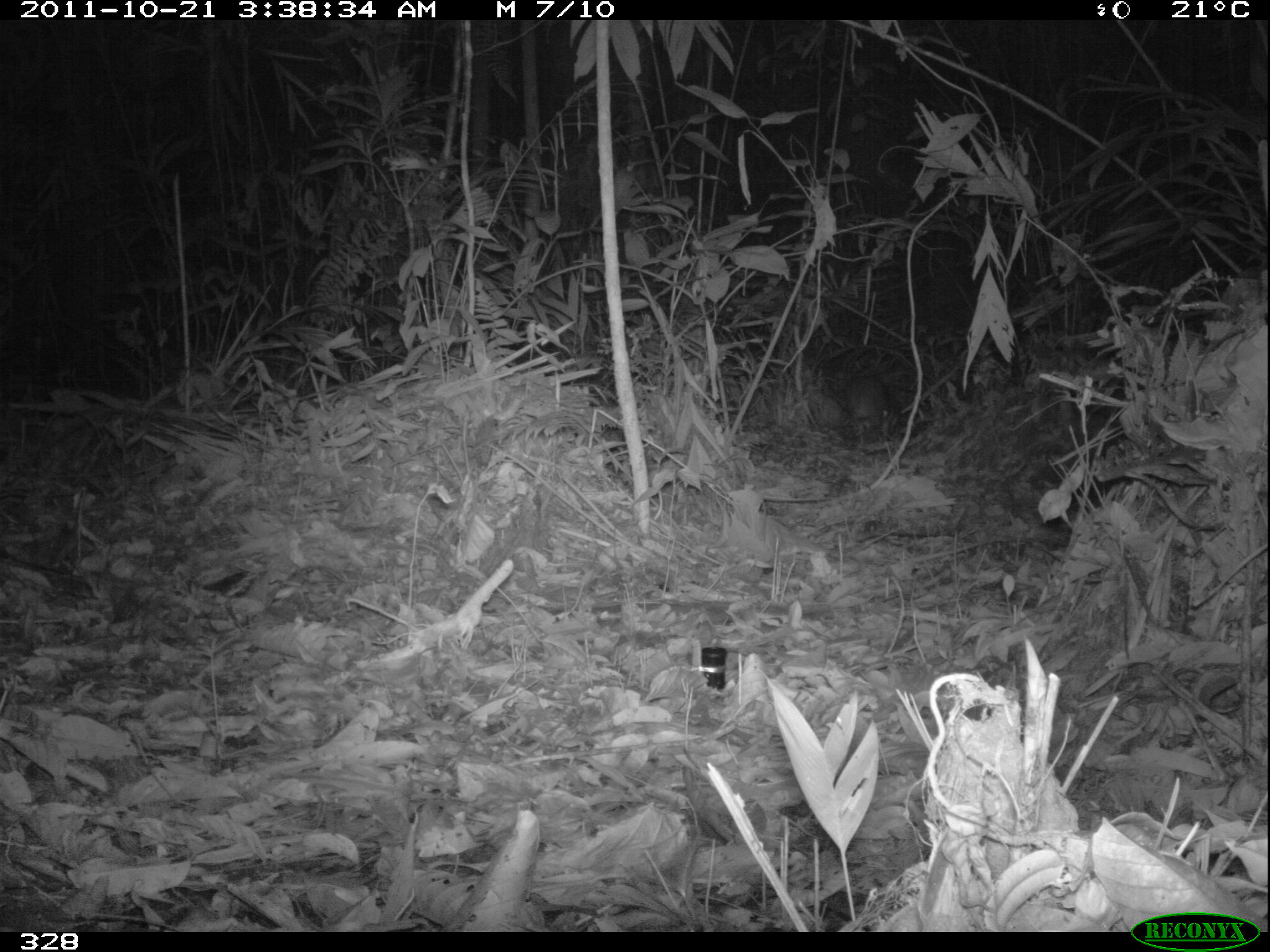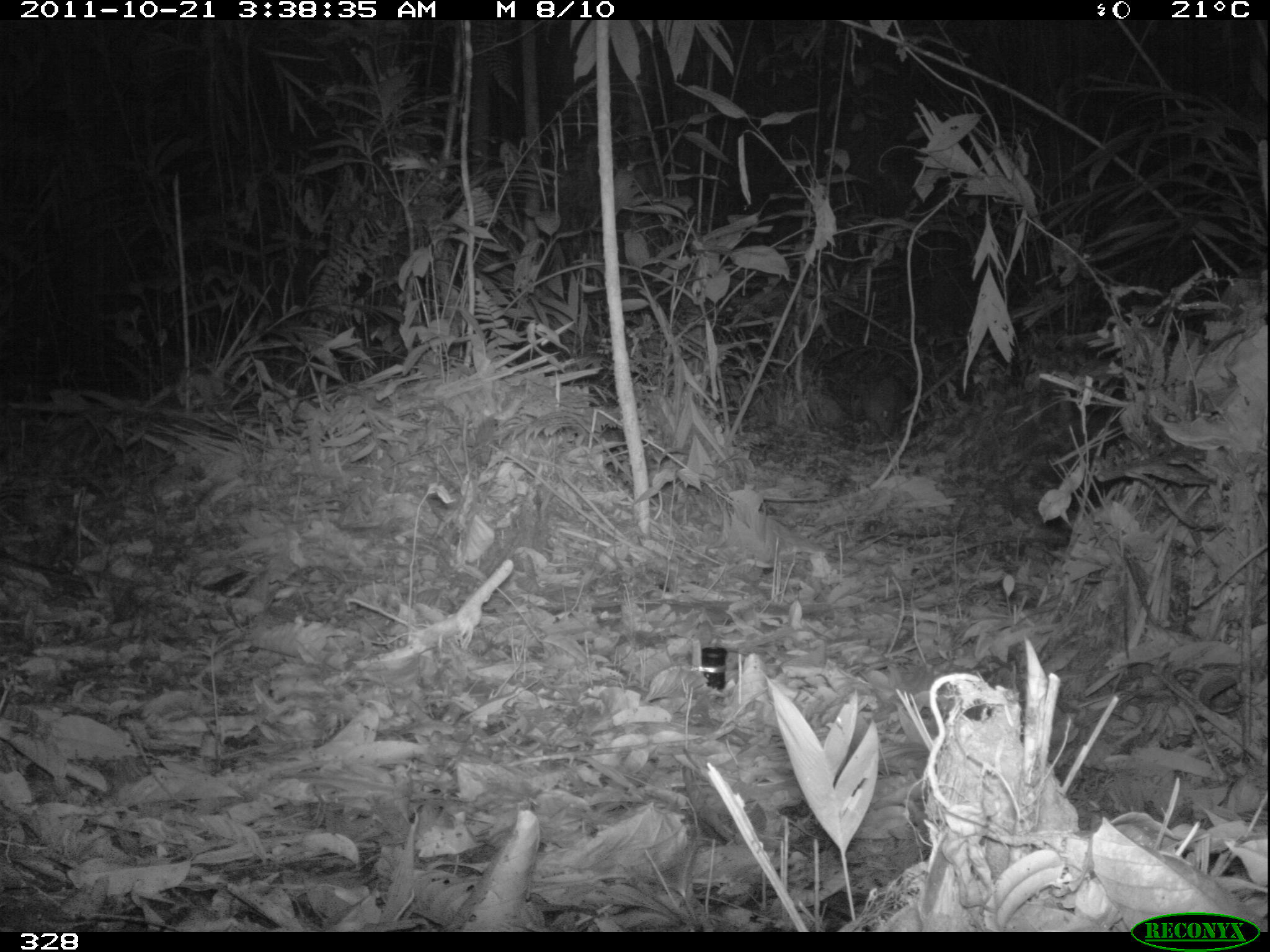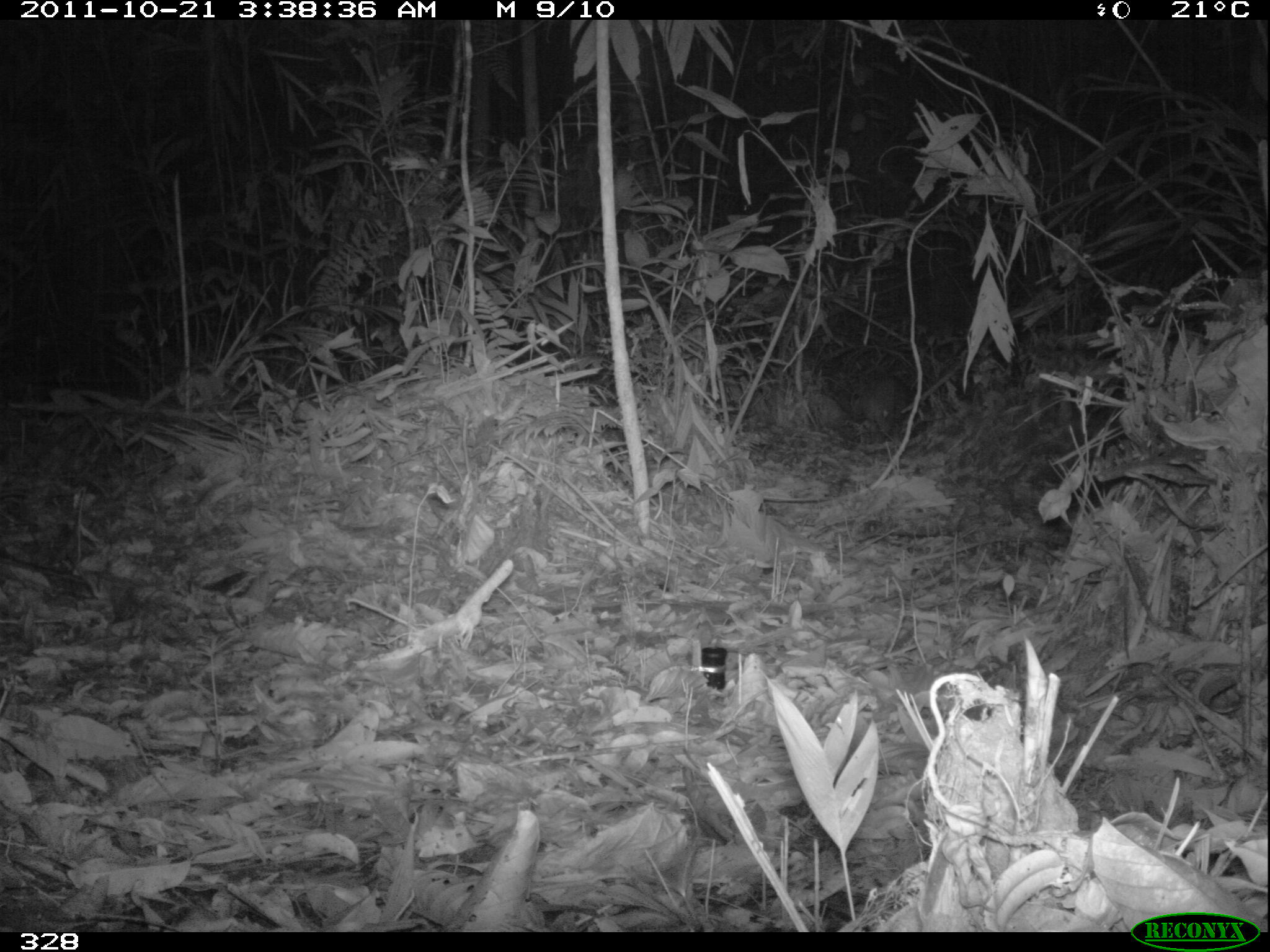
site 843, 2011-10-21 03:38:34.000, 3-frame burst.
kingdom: Animalia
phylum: Chordata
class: Mammalia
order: Rodentia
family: Cuniculidae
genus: Cuniculus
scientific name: Cuniculus paca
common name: spotted paca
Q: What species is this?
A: Cuniculus paca (spotted paca).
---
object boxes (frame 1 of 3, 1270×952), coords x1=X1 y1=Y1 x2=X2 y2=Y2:
cuniculus paca: x1=842 y1=374 x2=896 y2=440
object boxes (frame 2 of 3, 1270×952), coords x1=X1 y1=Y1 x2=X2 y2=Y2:
cuniculus paca: x1=862 y1=376 x2=900 y2=434